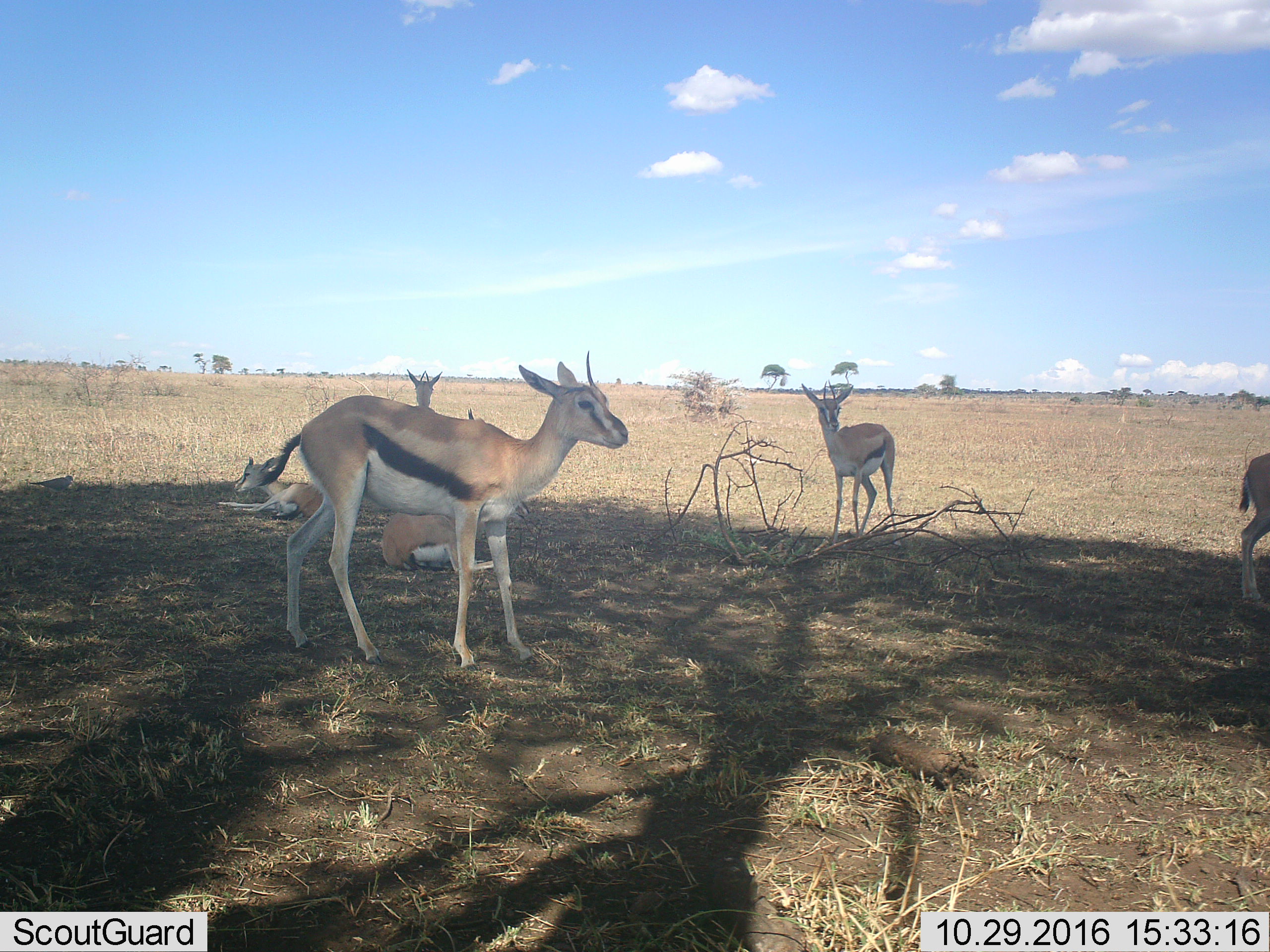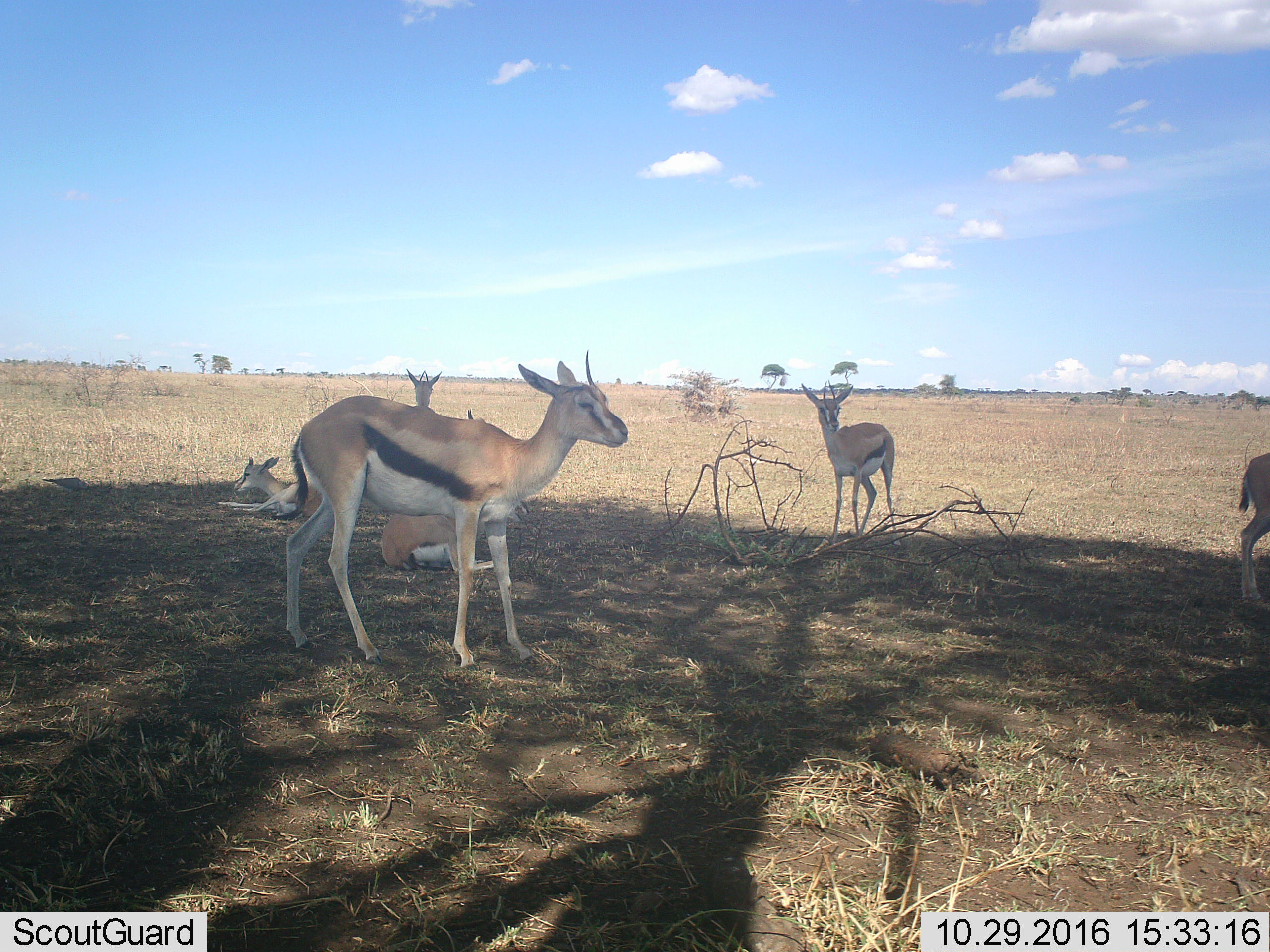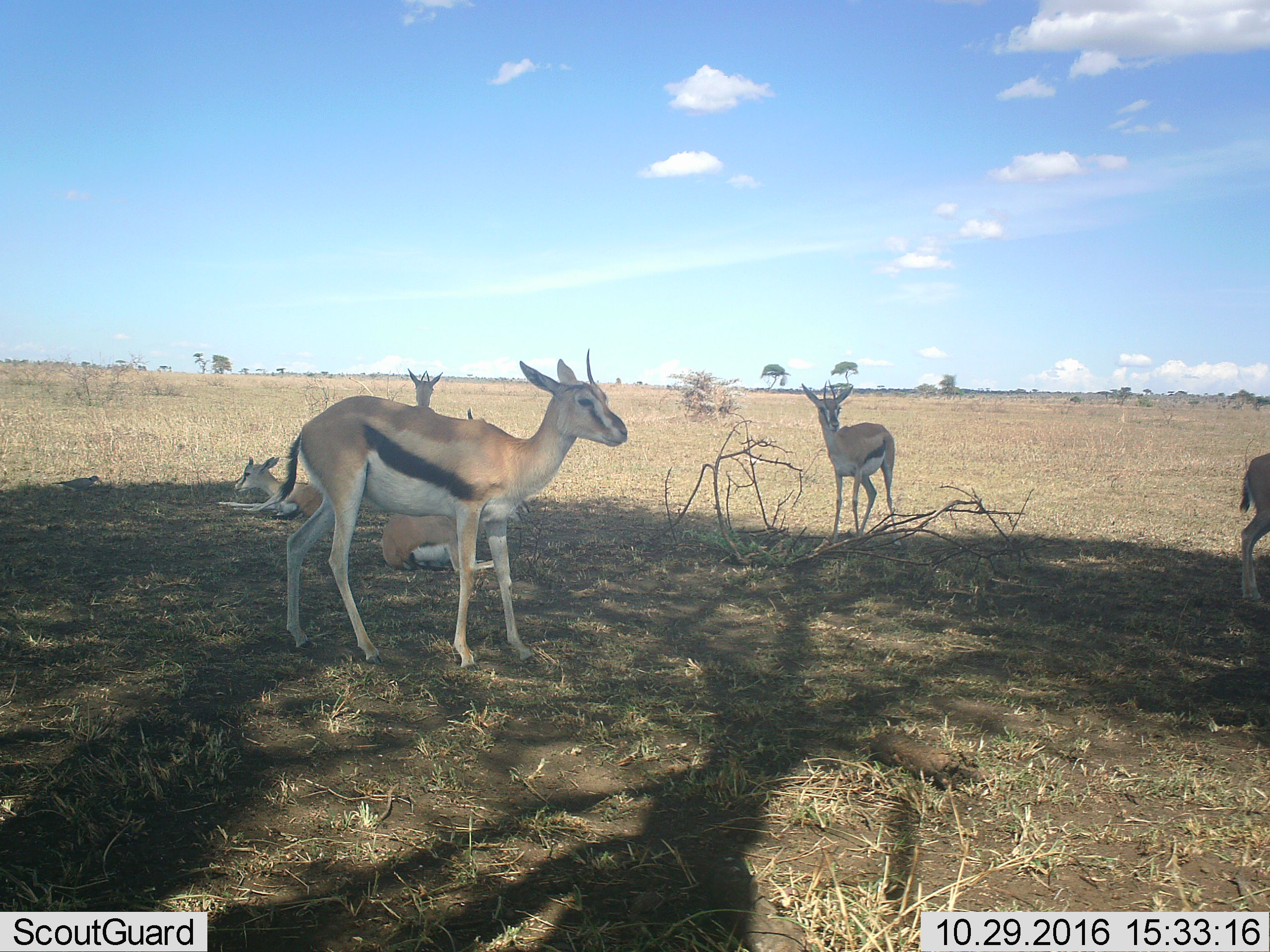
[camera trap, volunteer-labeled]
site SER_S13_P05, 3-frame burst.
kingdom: Animalia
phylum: Chordata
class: Mammalia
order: Artiodactyla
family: Bovidae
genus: Eudorcas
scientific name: Eudorcas thomsonii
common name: thomson's gazelle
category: gazellethomsons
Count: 6.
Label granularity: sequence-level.